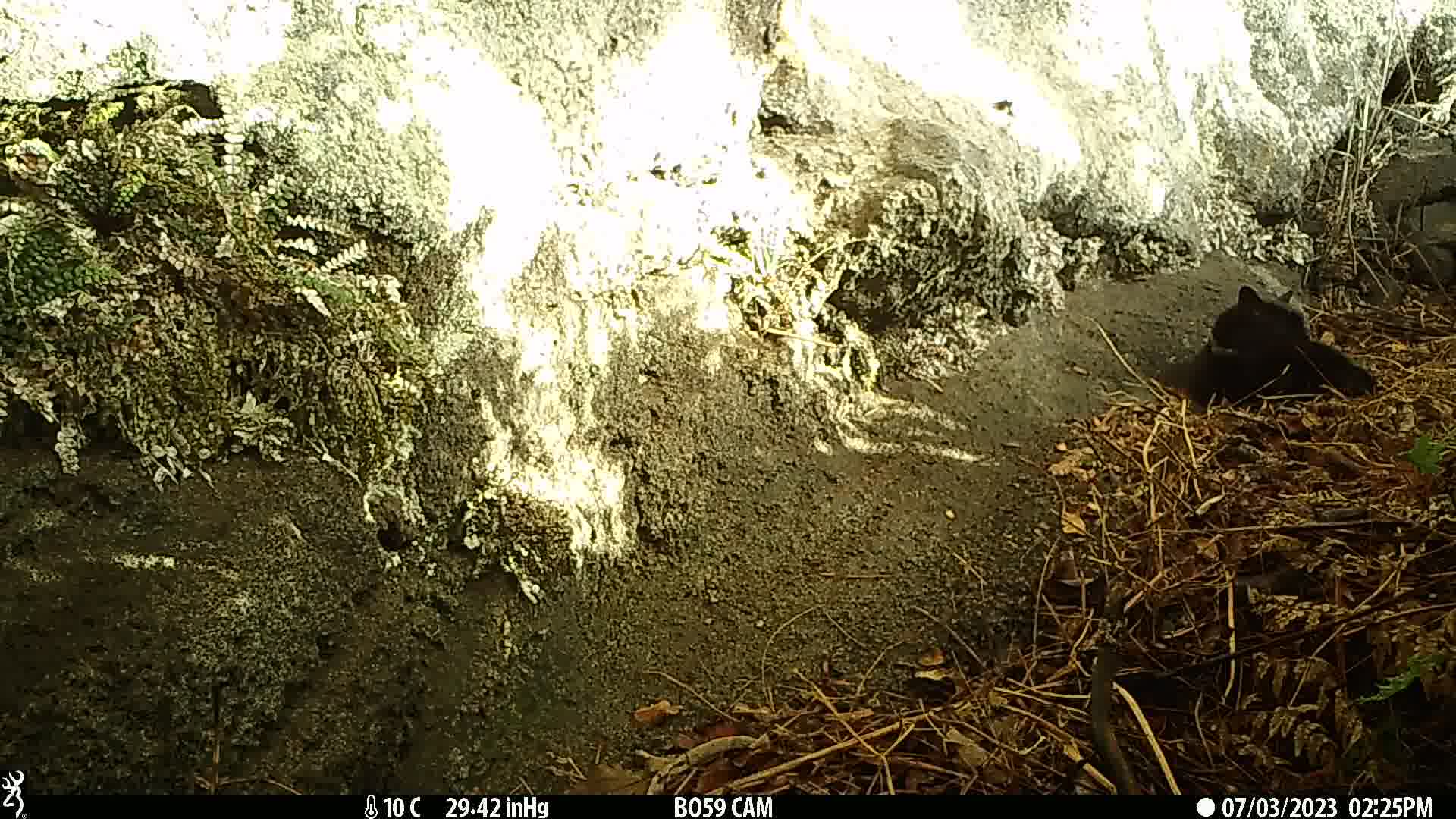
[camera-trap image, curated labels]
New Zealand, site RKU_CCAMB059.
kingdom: Animalia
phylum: Chordata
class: Mammalia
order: Carnivora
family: Felidae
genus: Felis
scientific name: Felis catus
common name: domestic cat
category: cat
Cat (domestic cat) (Felis catus).